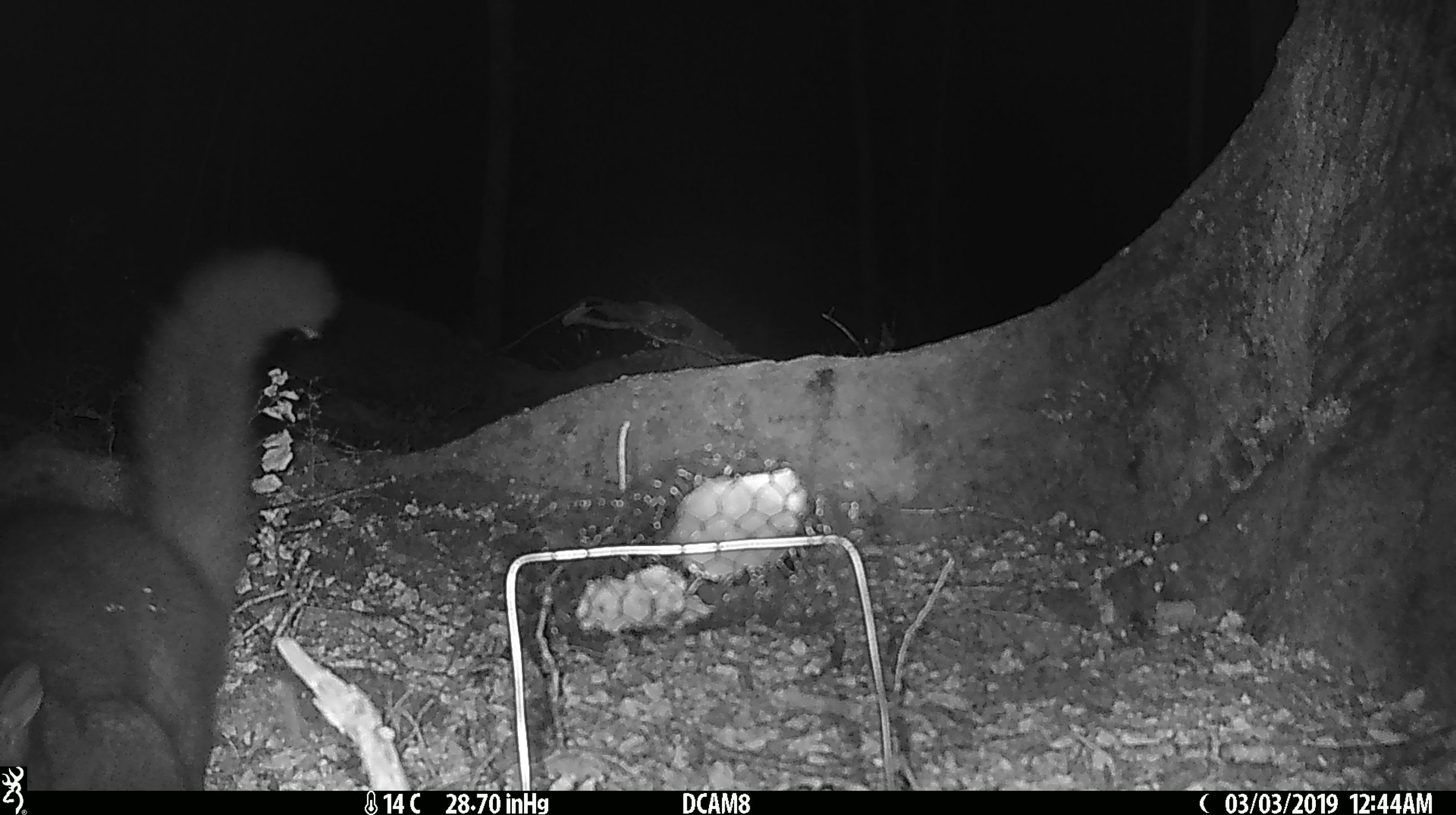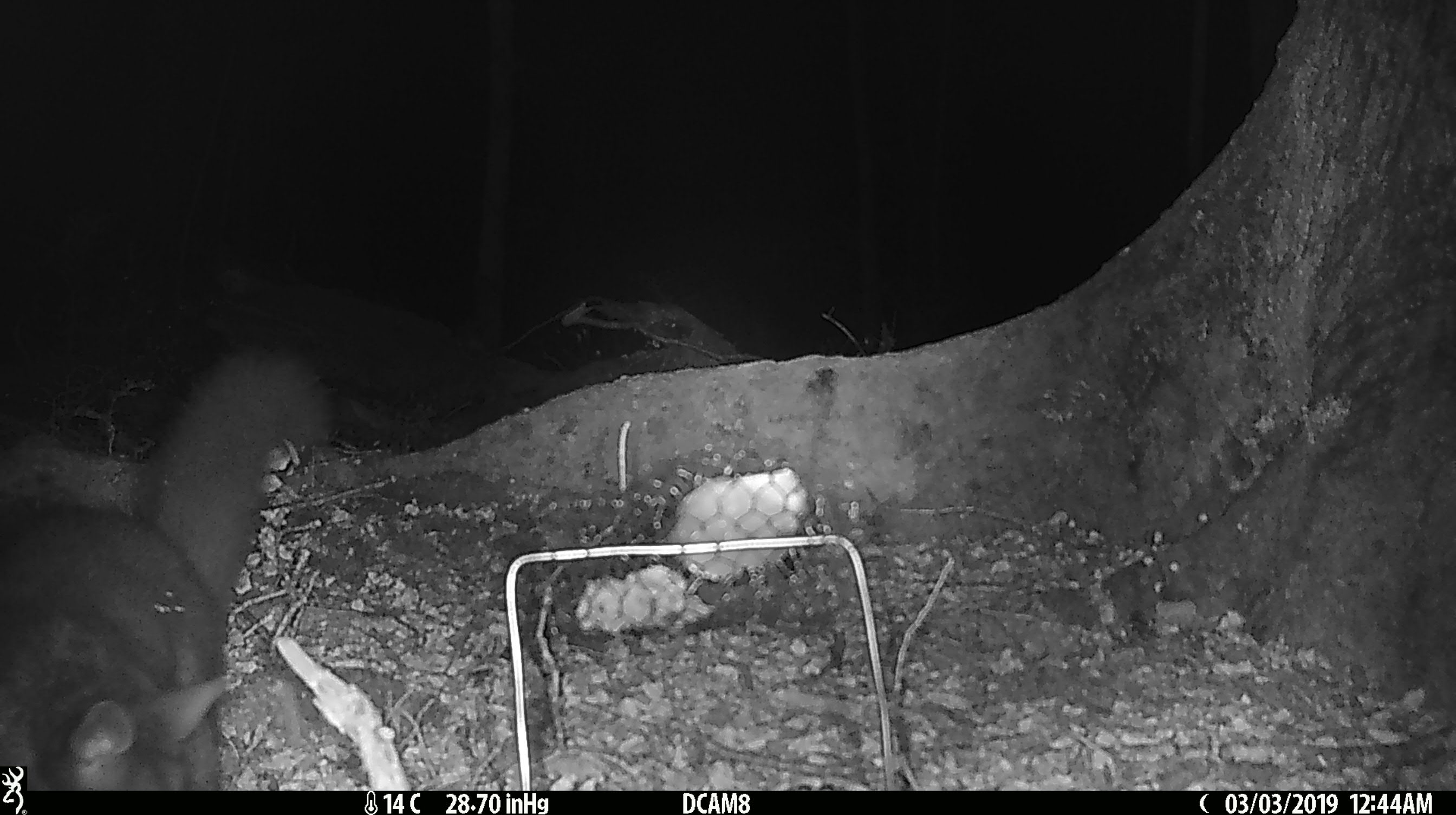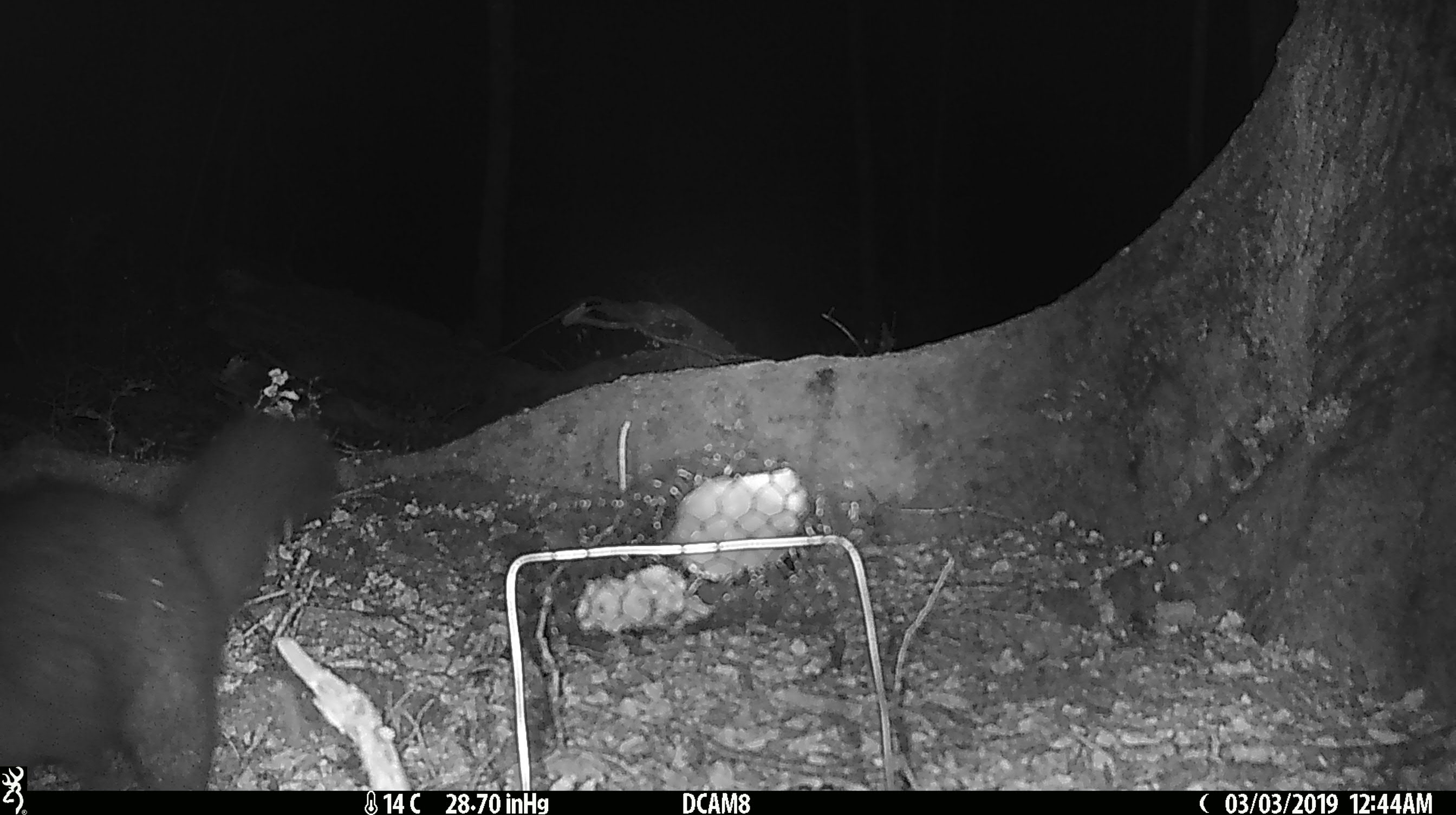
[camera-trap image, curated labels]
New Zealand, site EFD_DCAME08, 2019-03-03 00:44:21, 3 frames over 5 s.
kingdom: Animalia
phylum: Chordata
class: Mammalia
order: Diprotodontia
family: Phalangeridae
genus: Trichosurus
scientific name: Trichosurus vulpecula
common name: common brushtail possum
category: possum